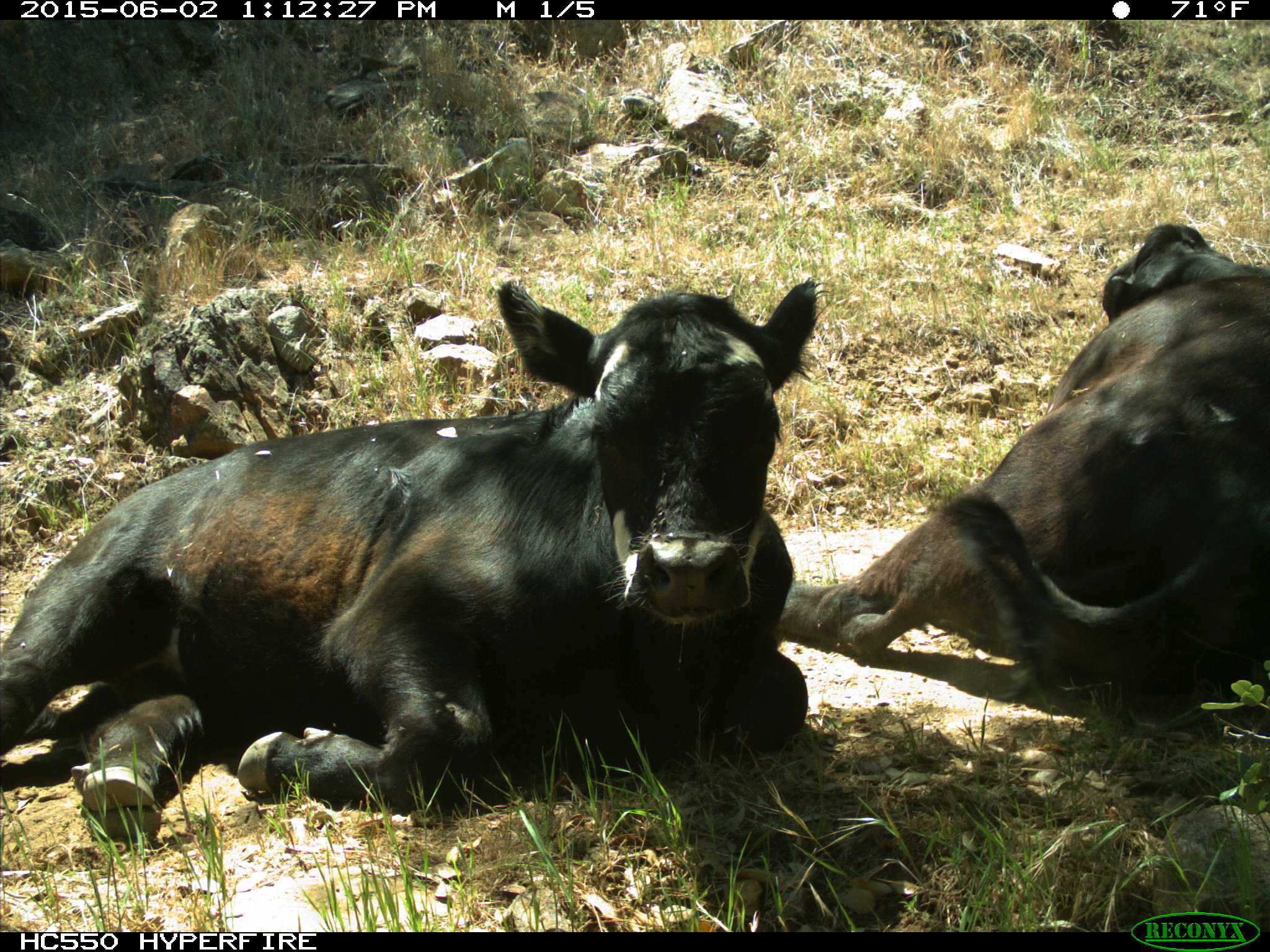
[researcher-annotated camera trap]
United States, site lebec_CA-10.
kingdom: Animalia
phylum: Chordata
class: Mammalia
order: Artiodactyla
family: Bovidae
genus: Bos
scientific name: Bos taurus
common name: domestic cow